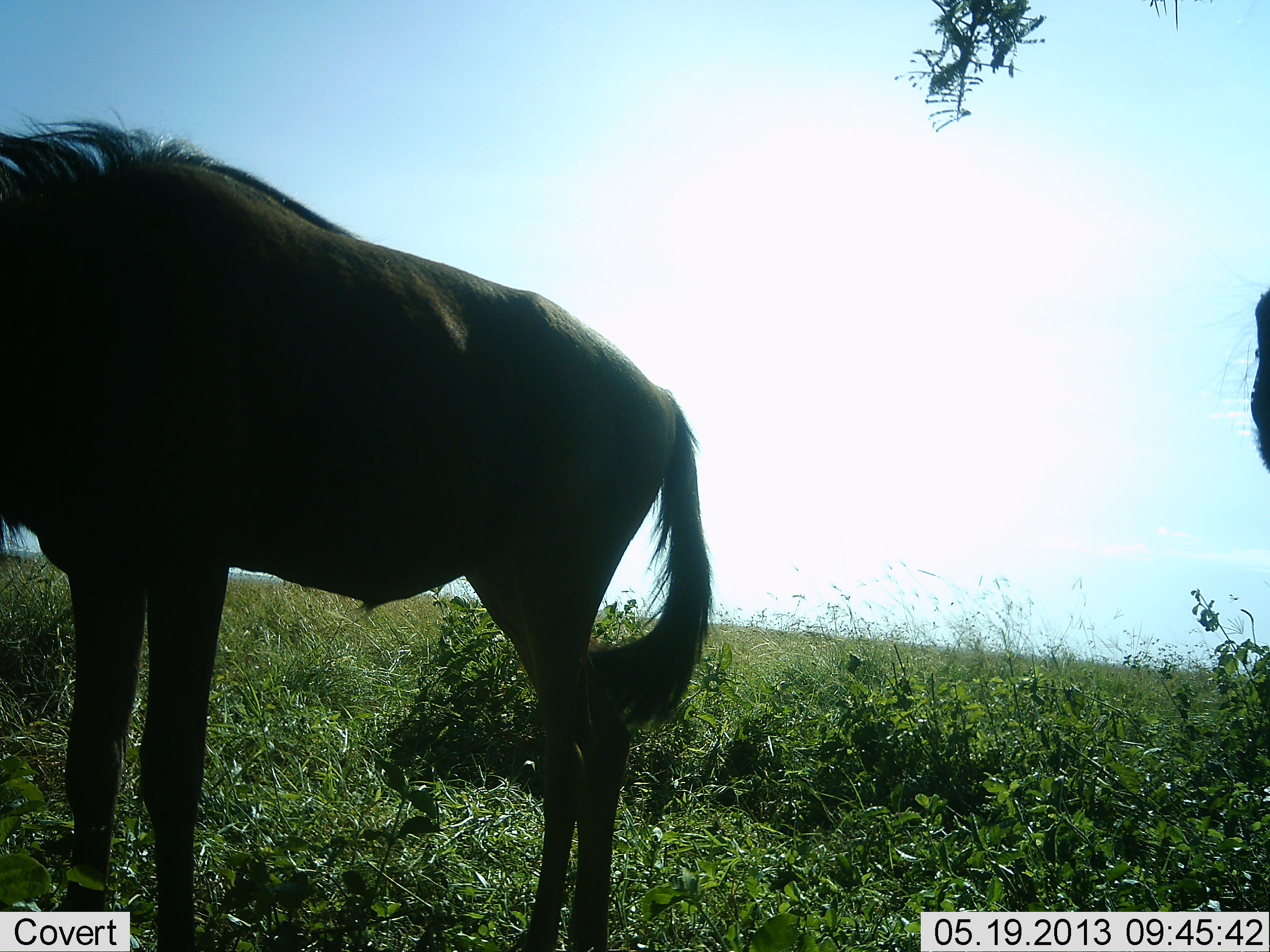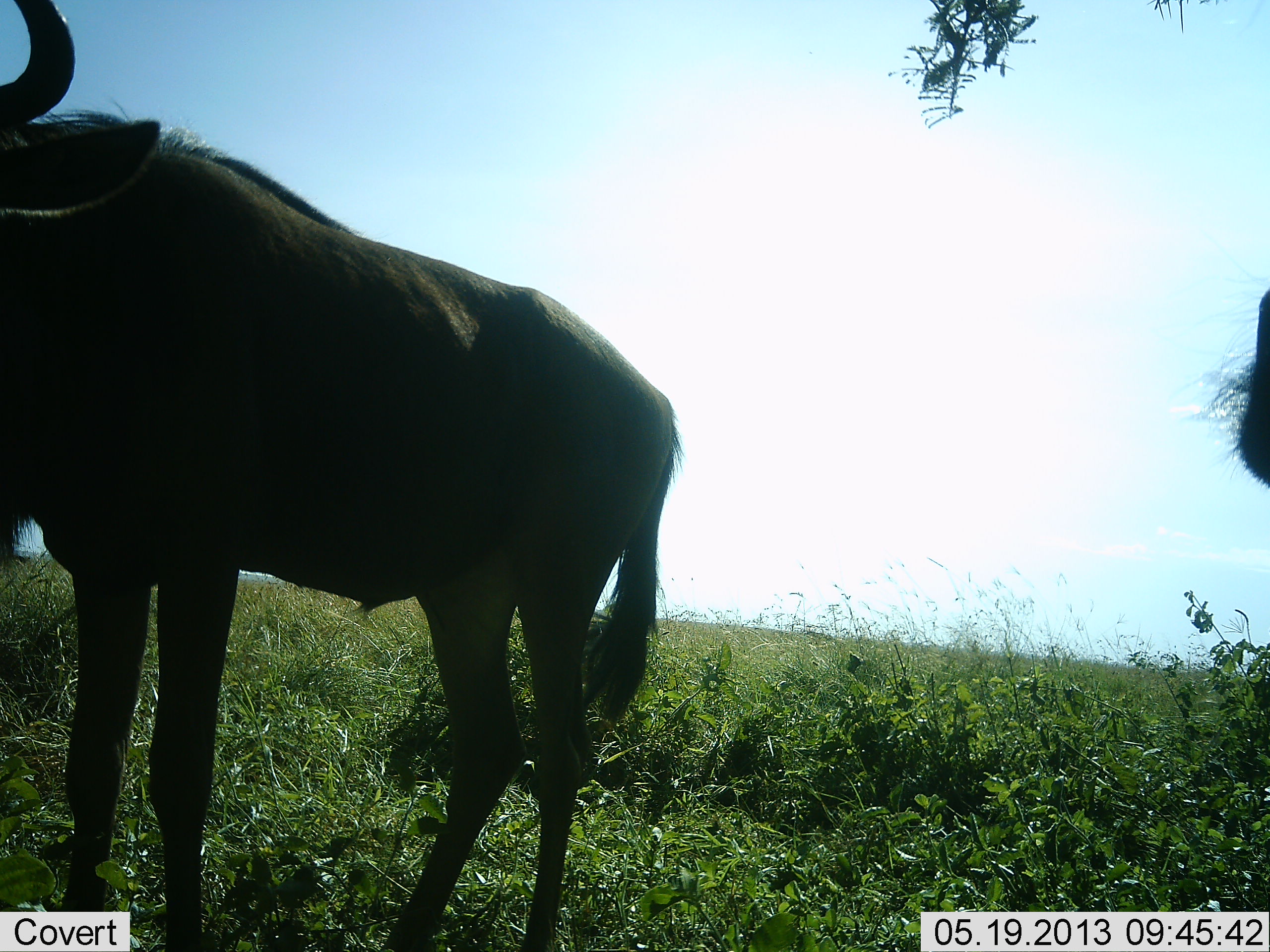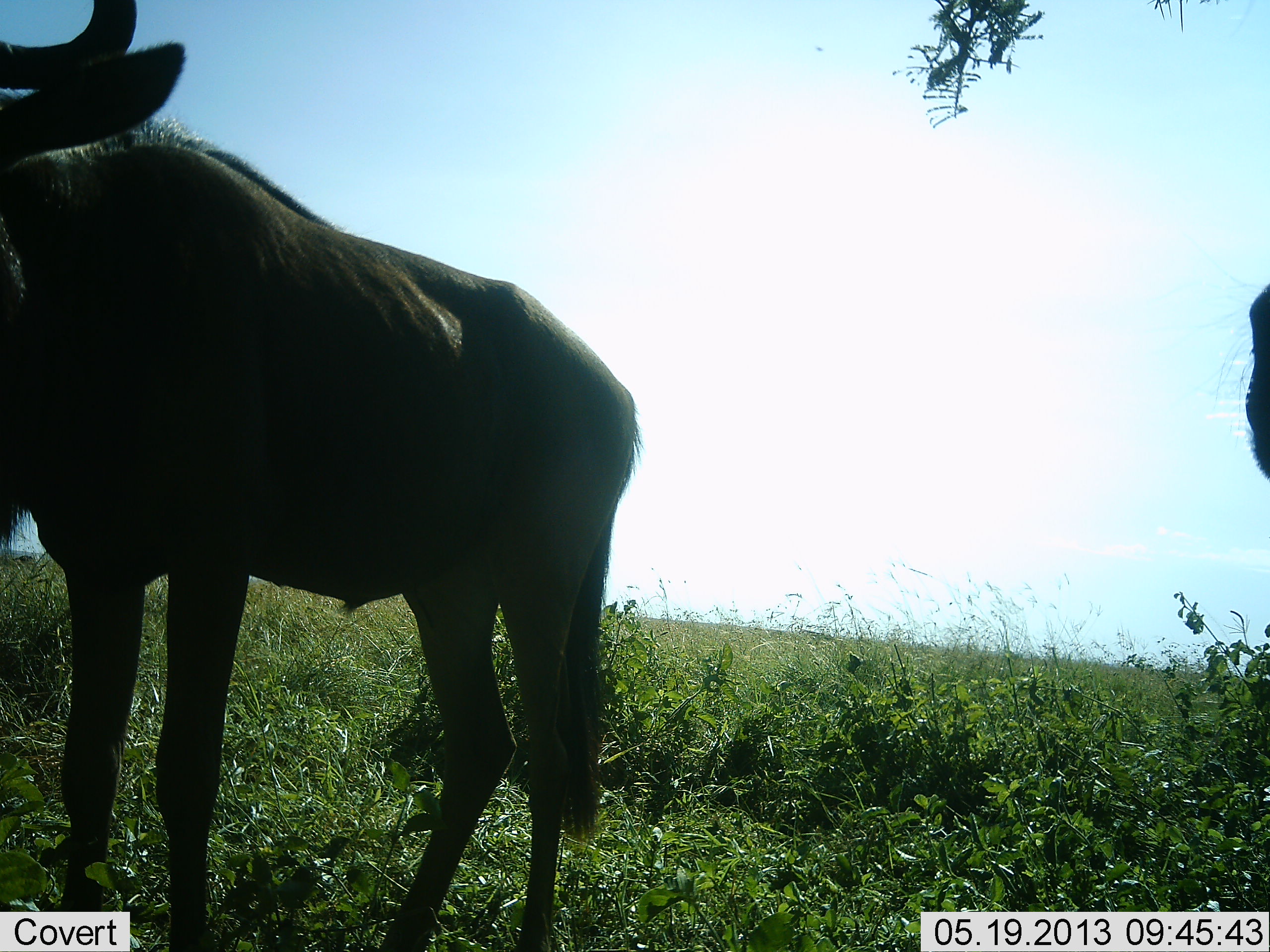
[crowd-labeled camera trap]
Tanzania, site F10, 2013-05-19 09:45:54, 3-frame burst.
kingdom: Animalia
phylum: Chordata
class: Mammalia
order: Artiodactyla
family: Bovidae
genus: Connochaetes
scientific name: Connochaetes taurinus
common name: blue wildebeest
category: wildebeest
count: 2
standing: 91%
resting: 5%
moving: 5%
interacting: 0%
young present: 0%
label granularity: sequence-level